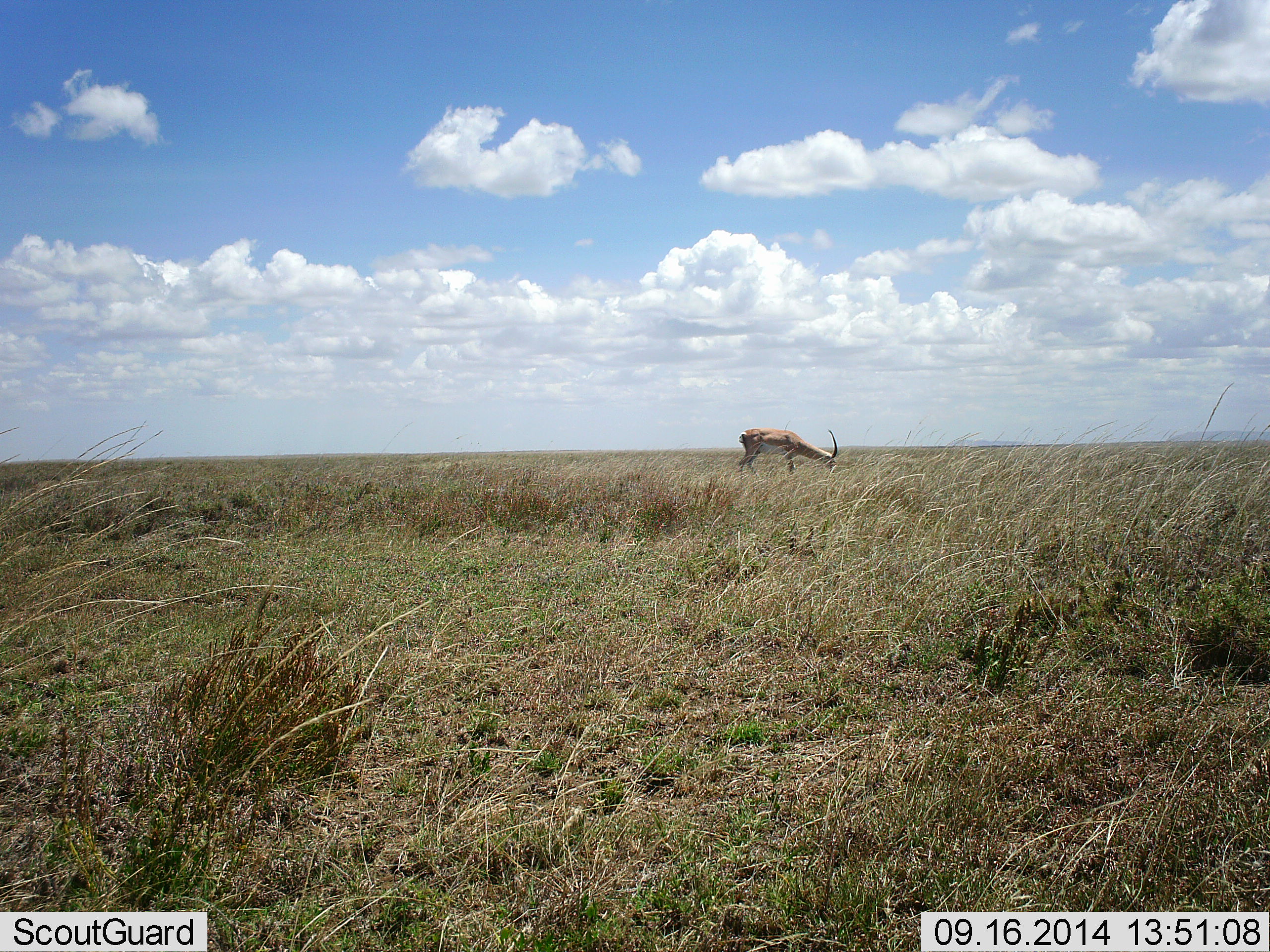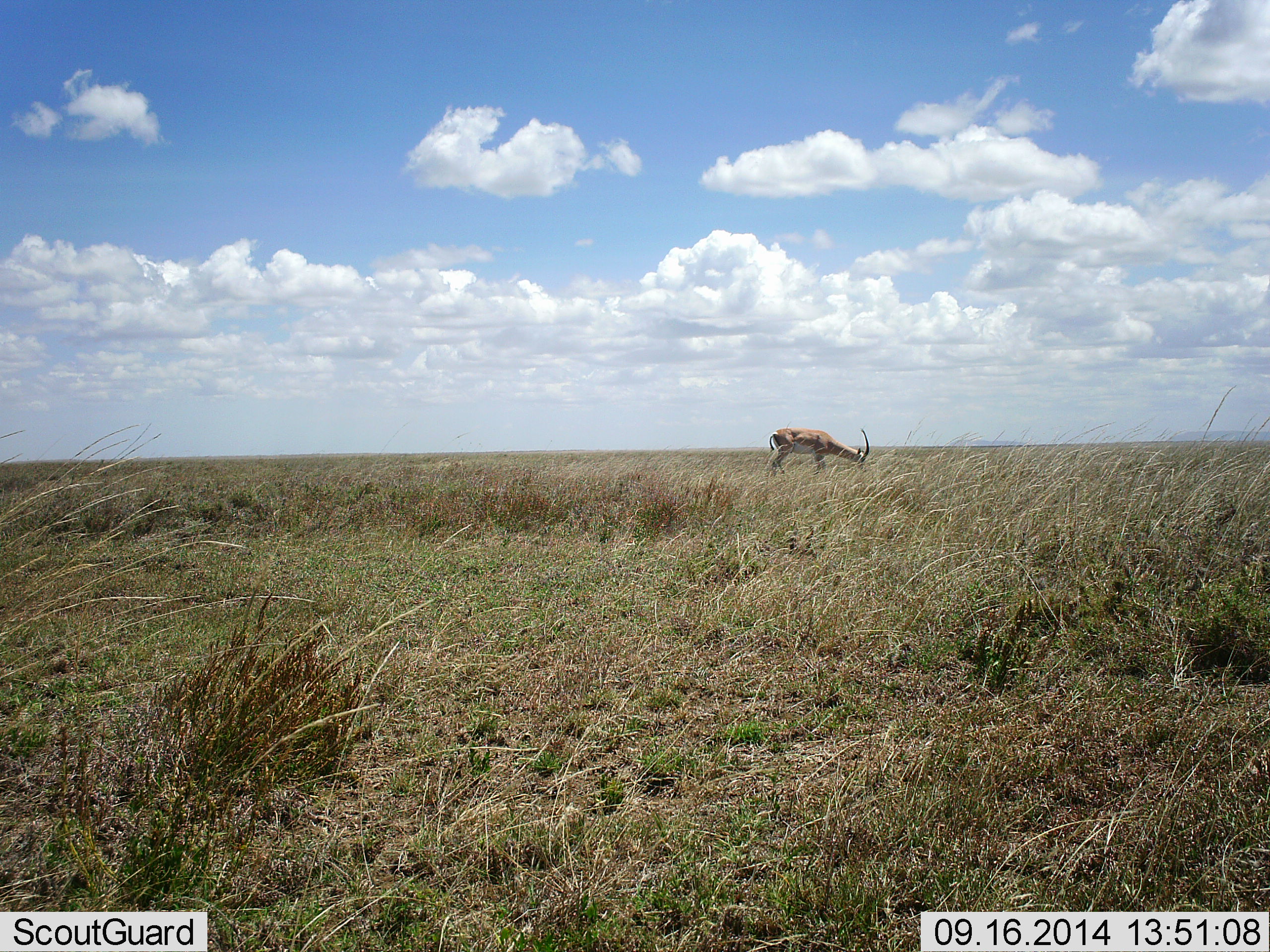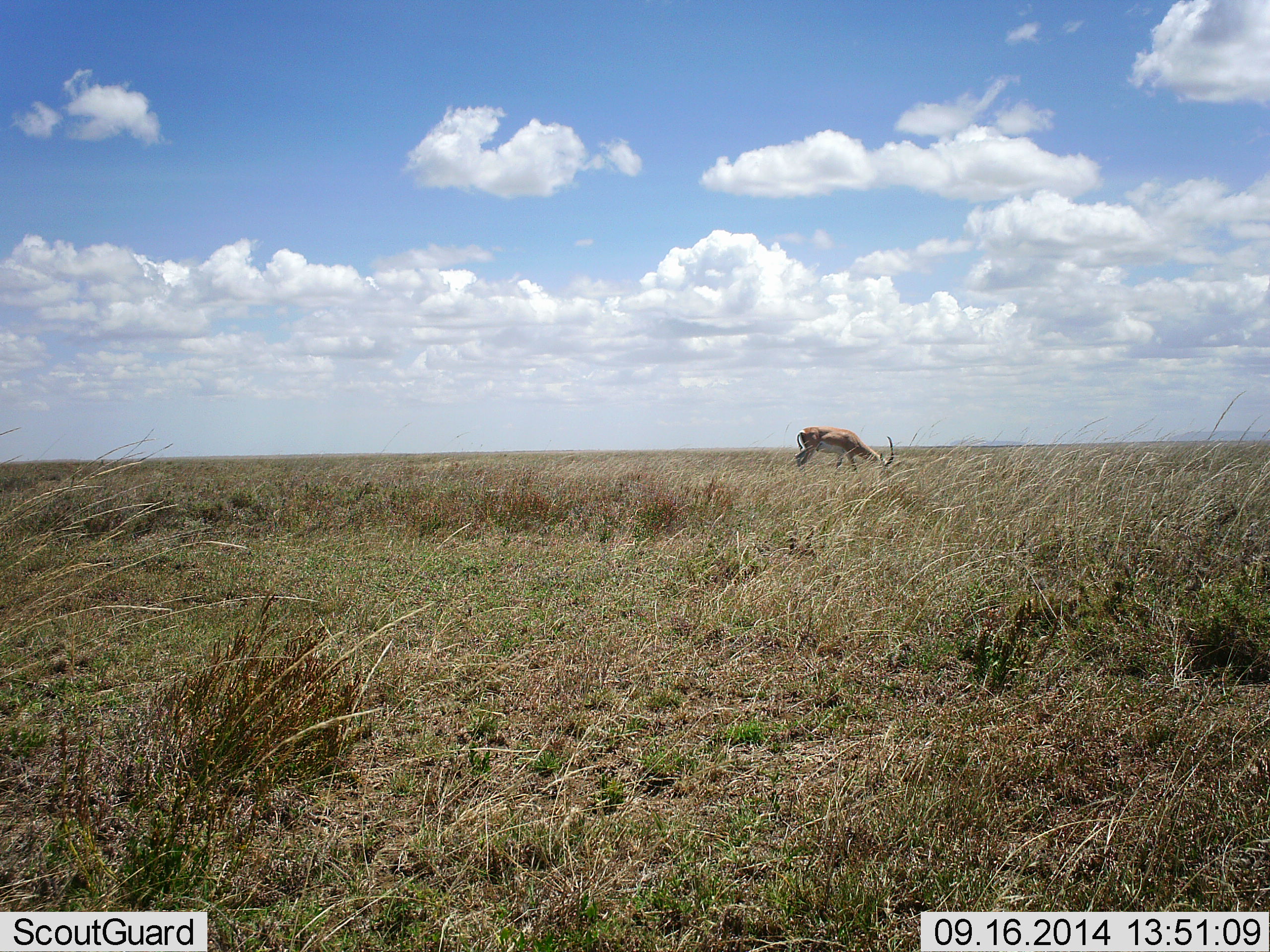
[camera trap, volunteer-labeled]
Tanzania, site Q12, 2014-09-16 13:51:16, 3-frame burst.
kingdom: Animalia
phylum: Chordata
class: Mammalia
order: Artiodactyla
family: Bovidae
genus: Nanger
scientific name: Nanger granti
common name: grant's gazelle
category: gazellegrants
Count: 1.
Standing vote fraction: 10%.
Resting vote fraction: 0%.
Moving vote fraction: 60%.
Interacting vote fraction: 0%.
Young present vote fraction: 0%.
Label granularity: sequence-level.